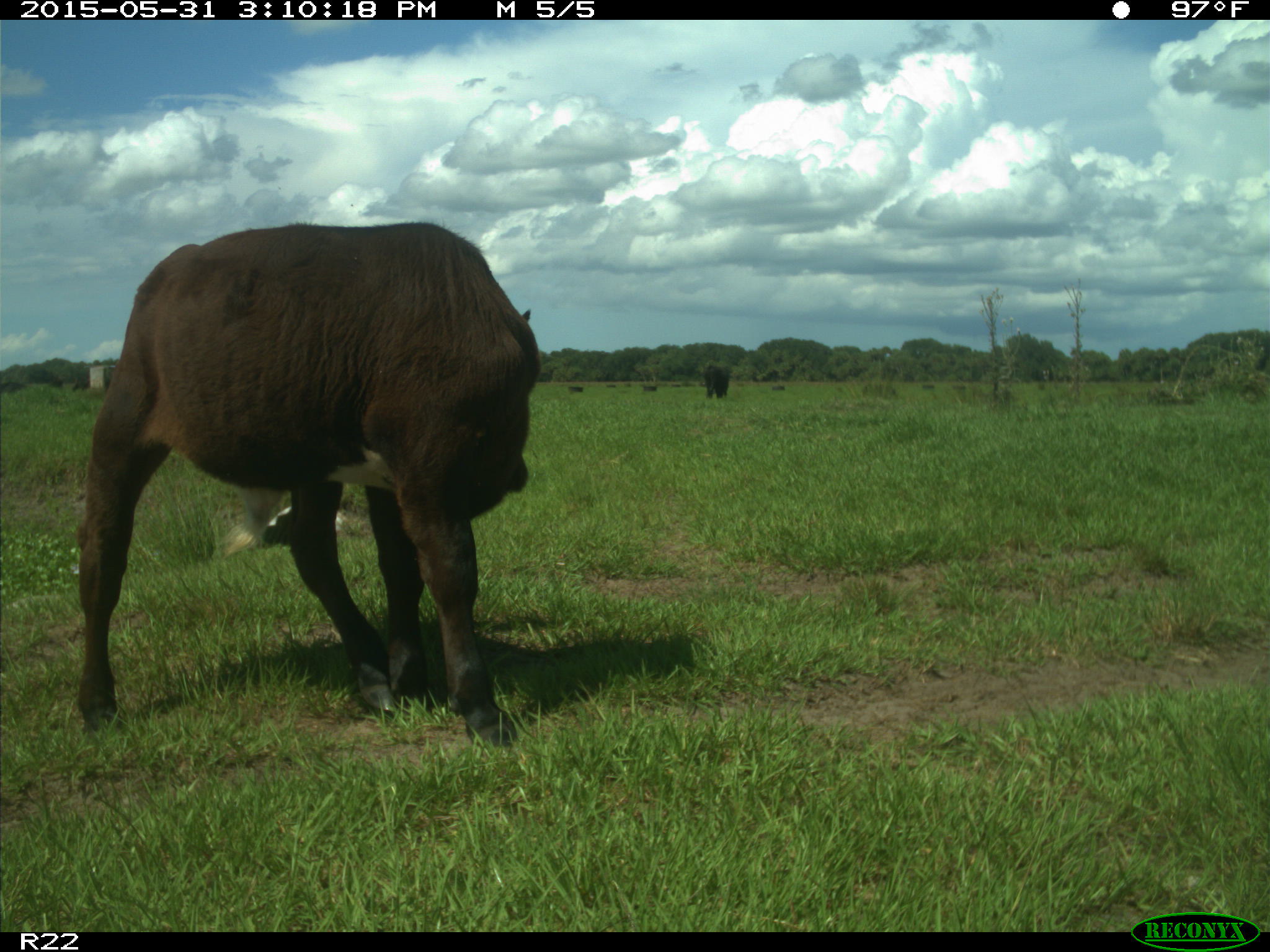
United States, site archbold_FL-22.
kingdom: Animalia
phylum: Chordata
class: Mammalia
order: Artiodactyla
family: Bovidae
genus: Bos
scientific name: Bos taurus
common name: domestic cow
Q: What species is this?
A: Bos taurus (domestic cow).